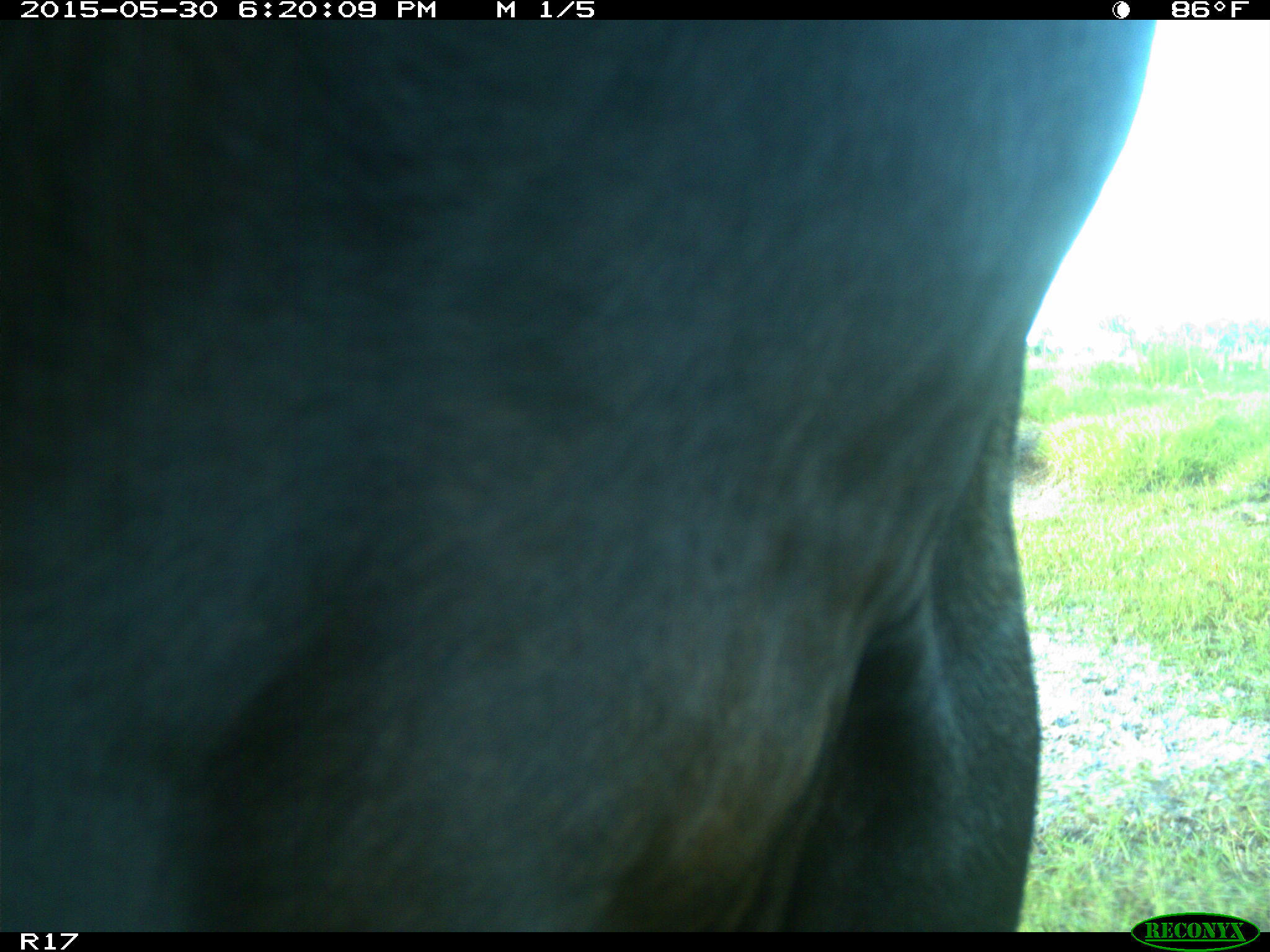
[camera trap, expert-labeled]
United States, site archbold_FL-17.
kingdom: Animalia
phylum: Chordata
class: Mammalia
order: Artiodactyla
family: Bovidae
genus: Bos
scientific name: Bos taurus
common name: domestic cow